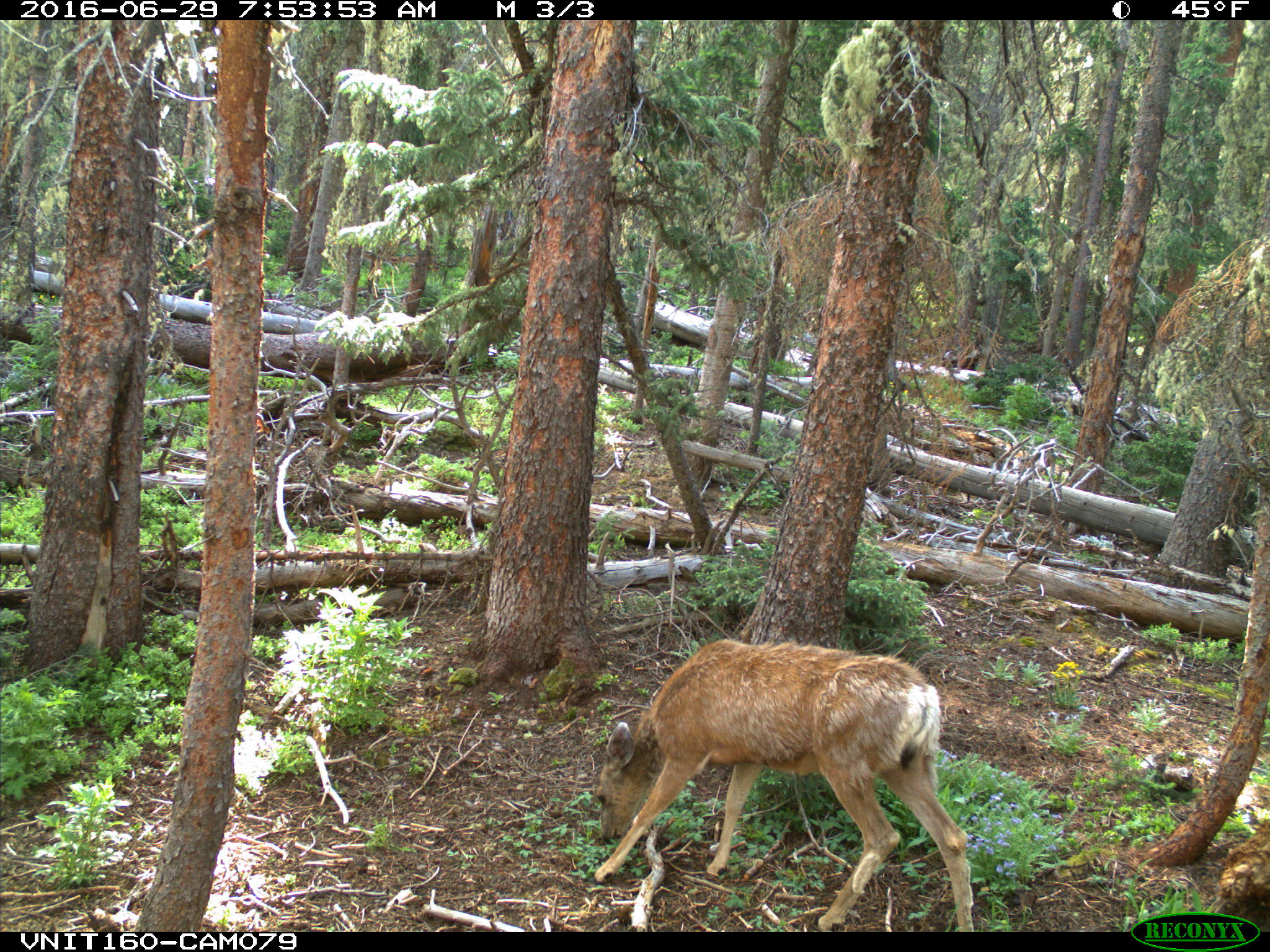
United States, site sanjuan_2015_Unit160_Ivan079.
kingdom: Animalia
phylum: Chordata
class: Mammalia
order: Artiodactyla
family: Cervidae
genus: Odocoileus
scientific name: Odocoileus hemionus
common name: mule deer